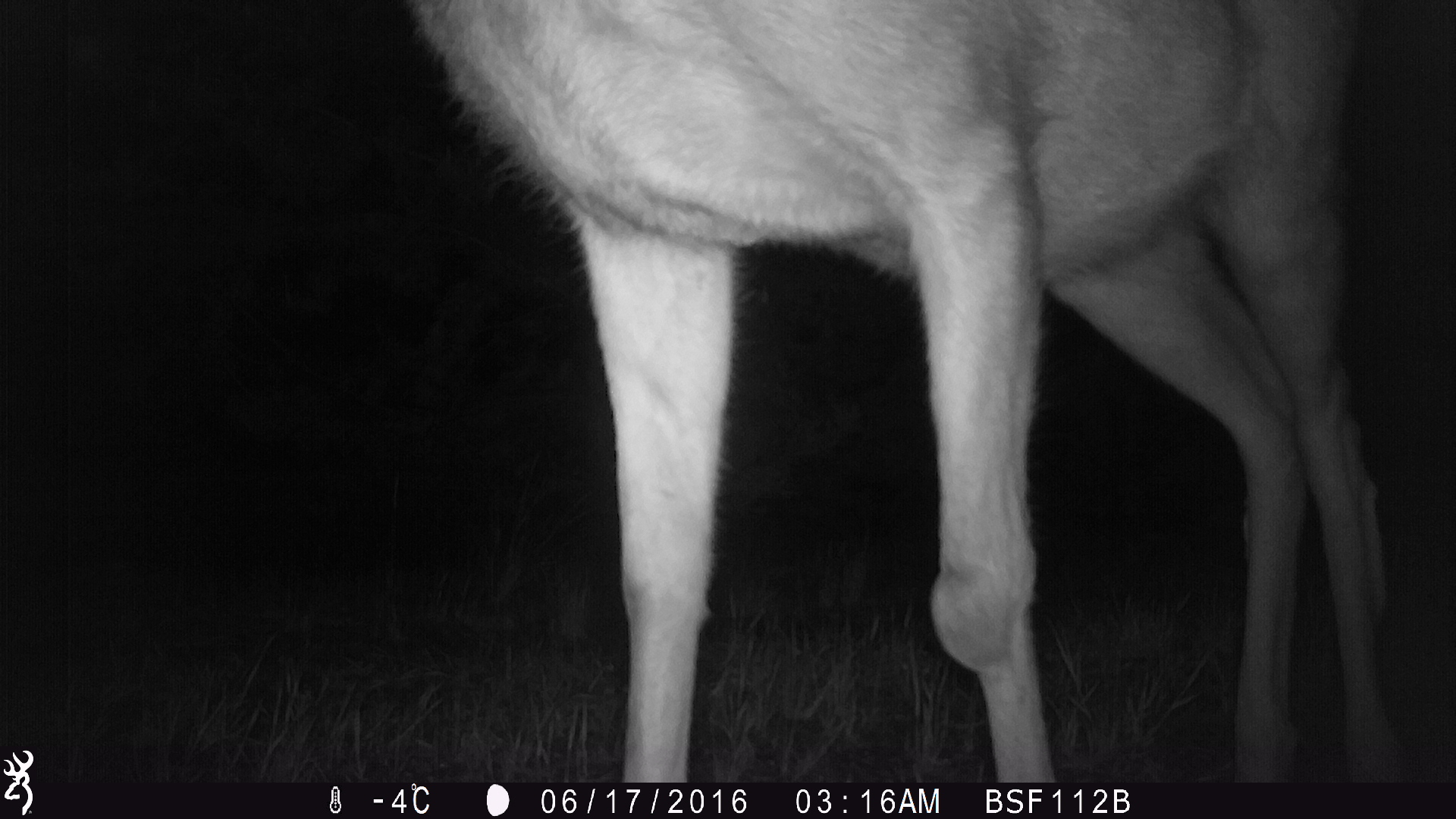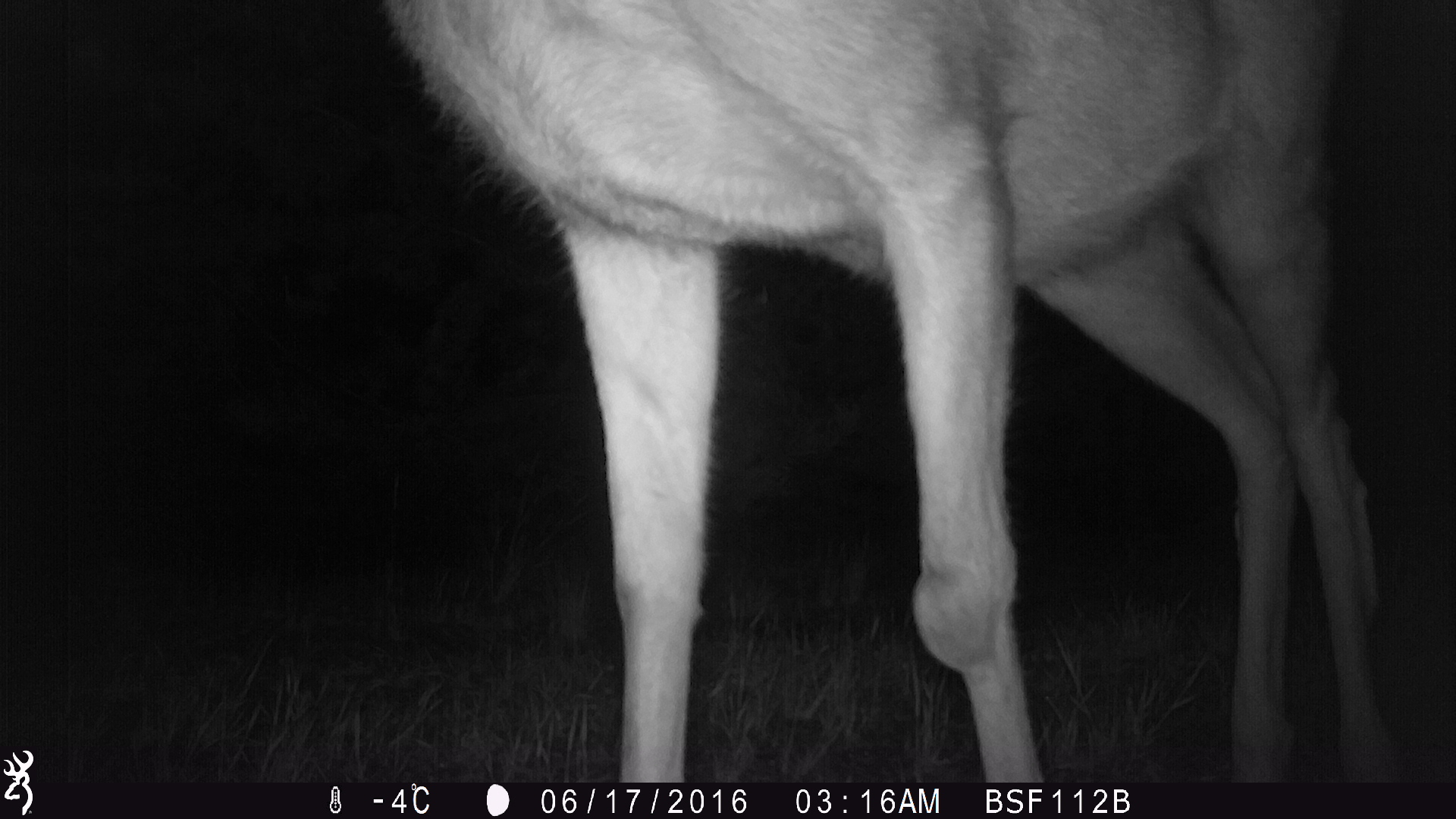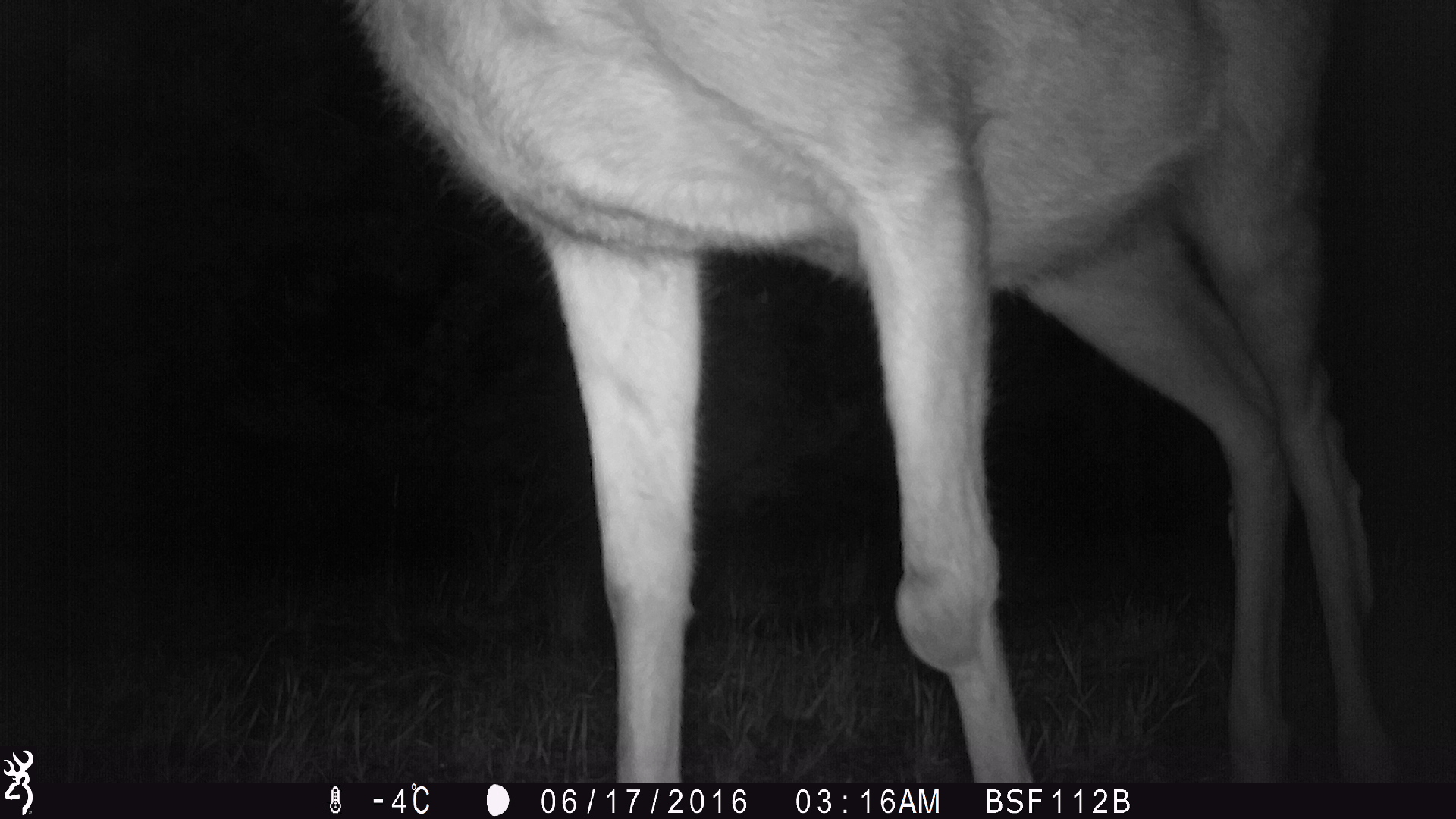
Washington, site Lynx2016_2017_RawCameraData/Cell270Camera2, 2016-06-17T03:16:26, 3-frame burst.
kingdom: Animalia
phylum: Chordata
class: Mammalia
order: Artiodactyla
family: Cervidae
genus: Odocoileus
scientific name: Odocoileus hemionus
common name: mule deer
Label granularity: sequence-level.